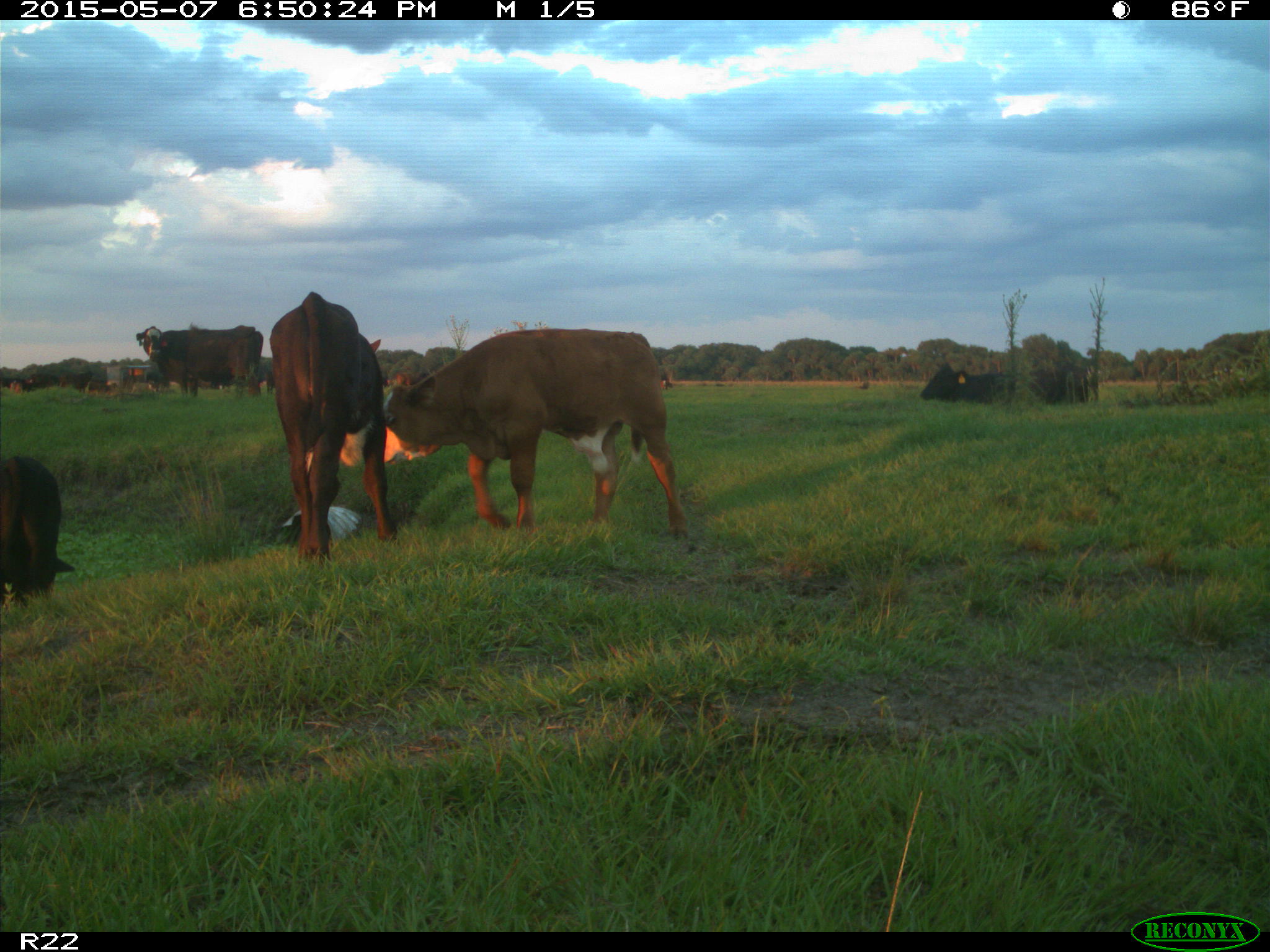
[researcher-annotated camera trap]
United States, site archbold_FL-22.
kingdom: Animalia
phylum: Chordata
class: Mammalia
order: Artiodactyla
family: Bovidae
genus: Bos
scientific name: Bos taurus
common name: domestic cow